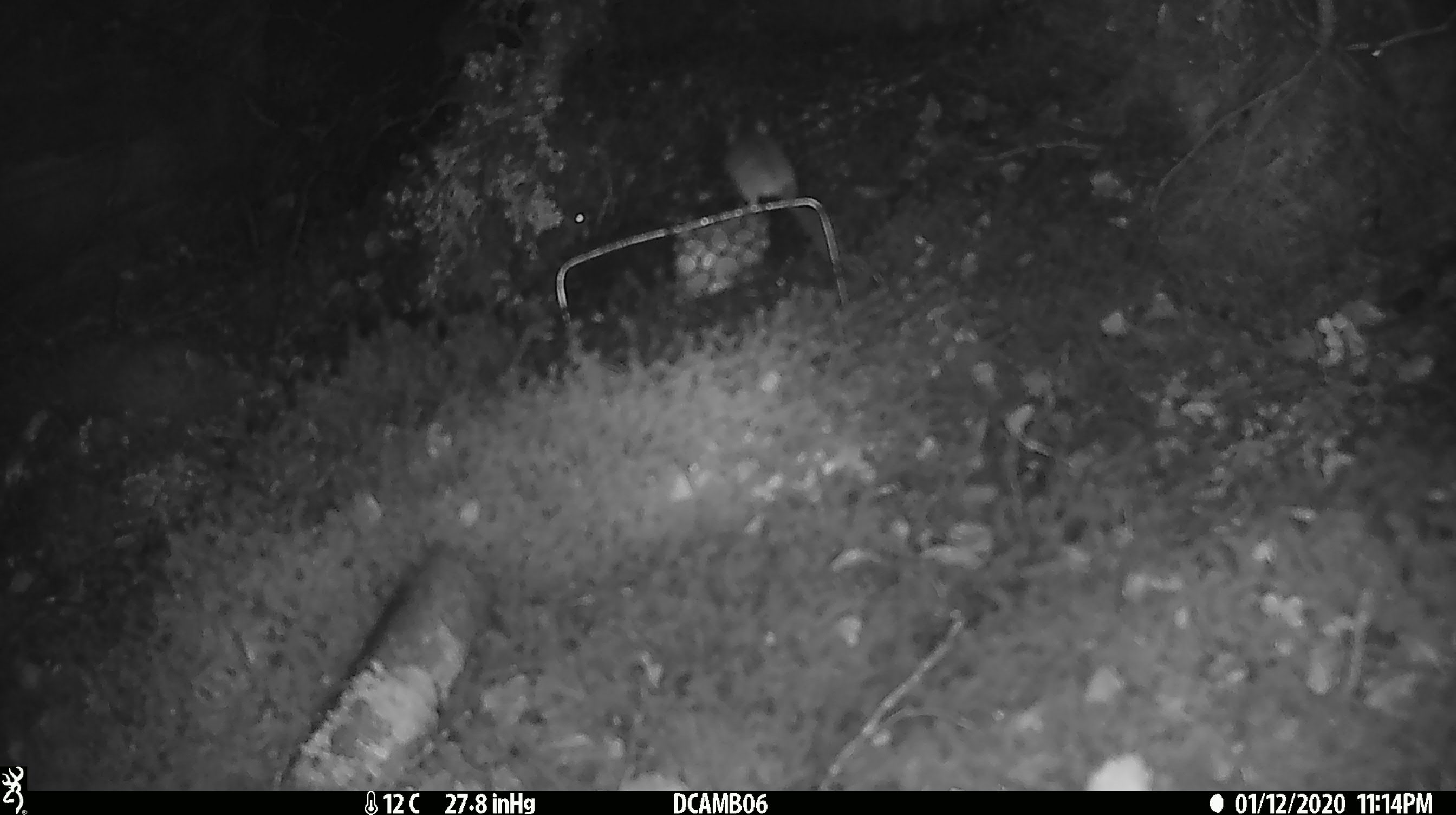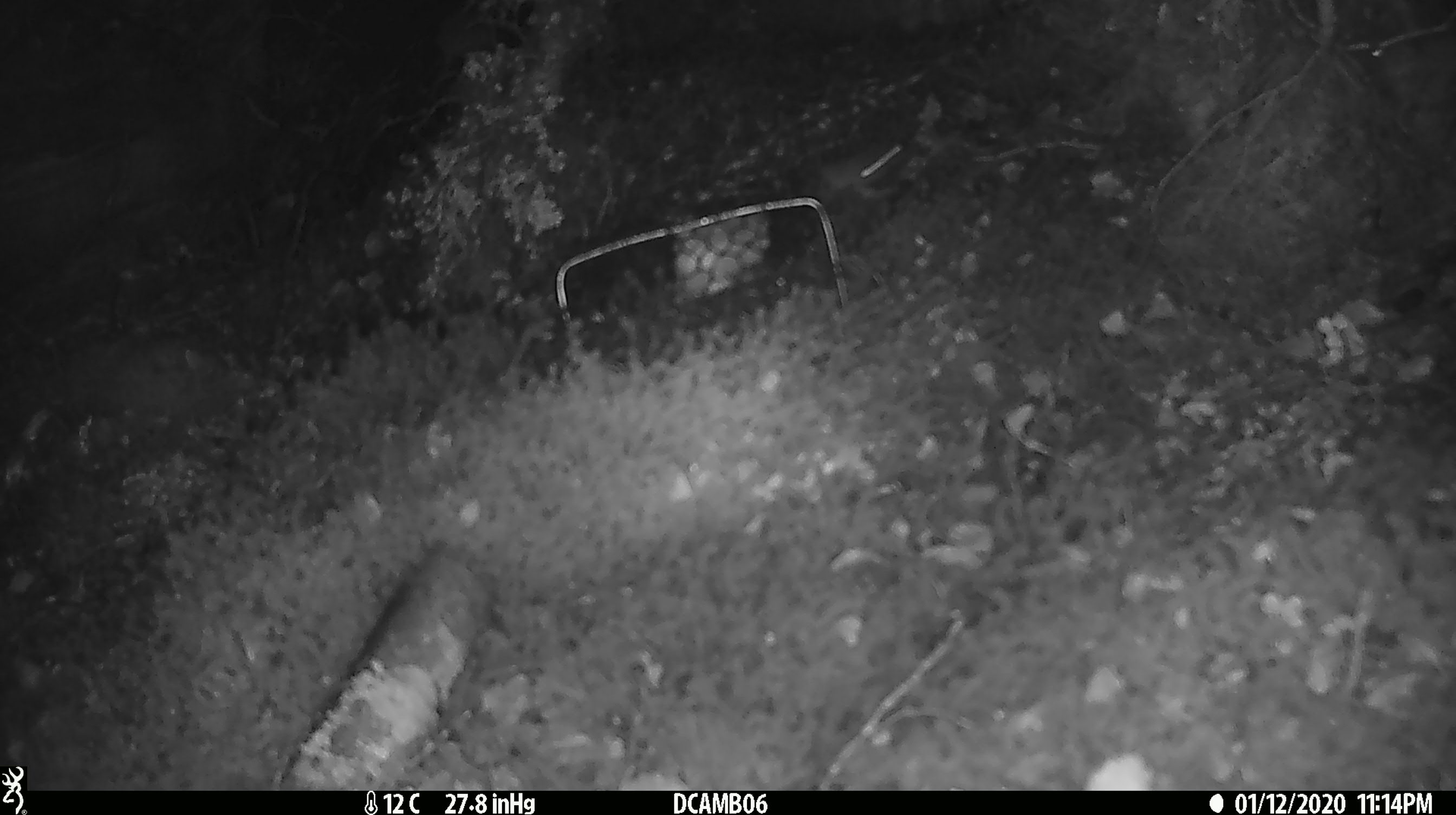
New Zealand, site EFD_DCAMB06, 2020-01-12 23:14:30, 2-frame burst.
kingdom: Animalia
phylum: Chordata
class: Mammalia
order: Rodentia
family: Muridae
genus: Mus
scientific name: Mus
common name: mouse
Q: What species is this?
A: Mouse (Mus).